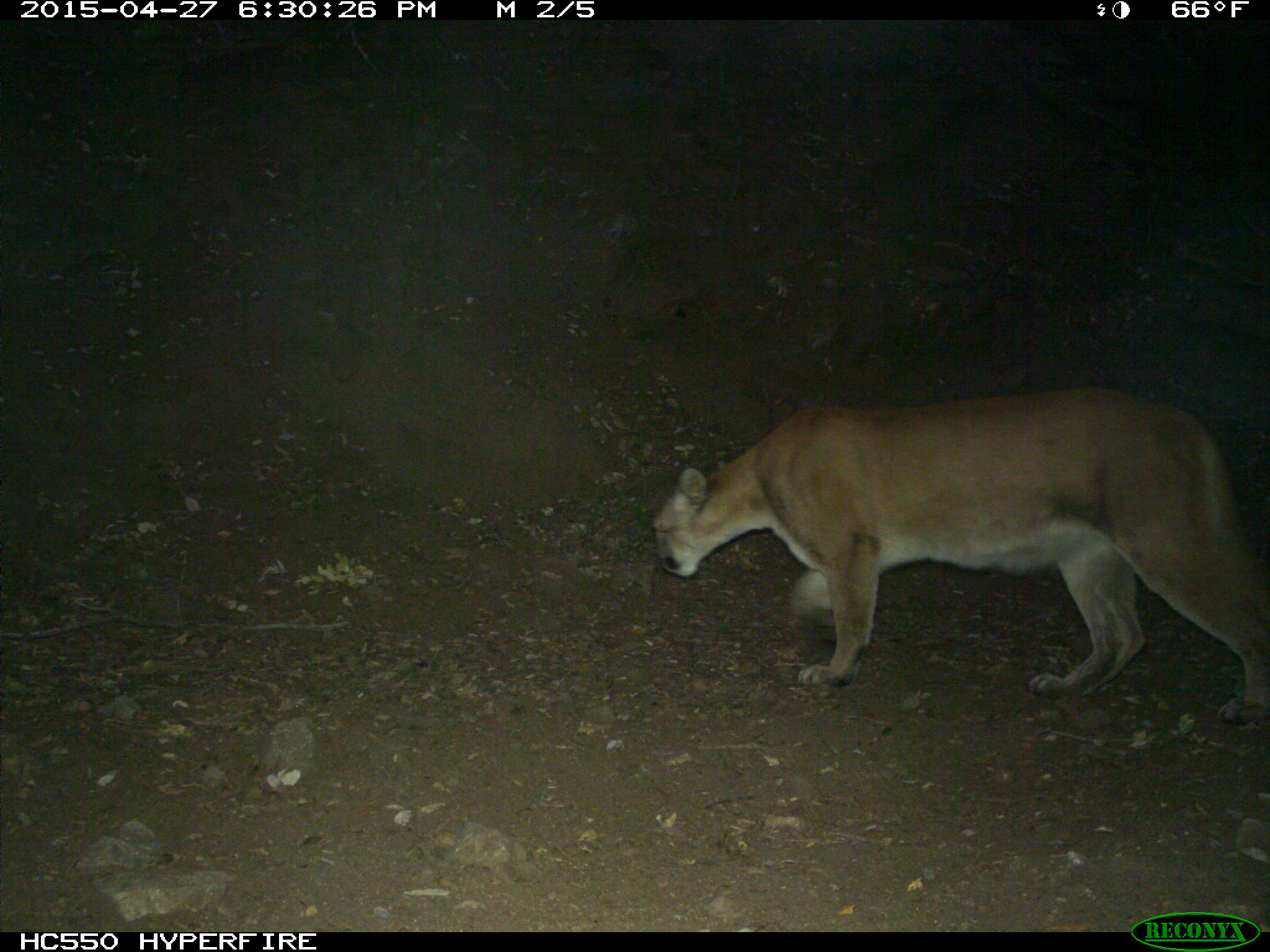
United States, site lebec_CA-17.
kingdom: Animalia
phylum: Chordata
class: Mammalia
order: Carnivora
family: Felidae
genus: Puma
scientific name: Puma concolor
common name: mountain lion